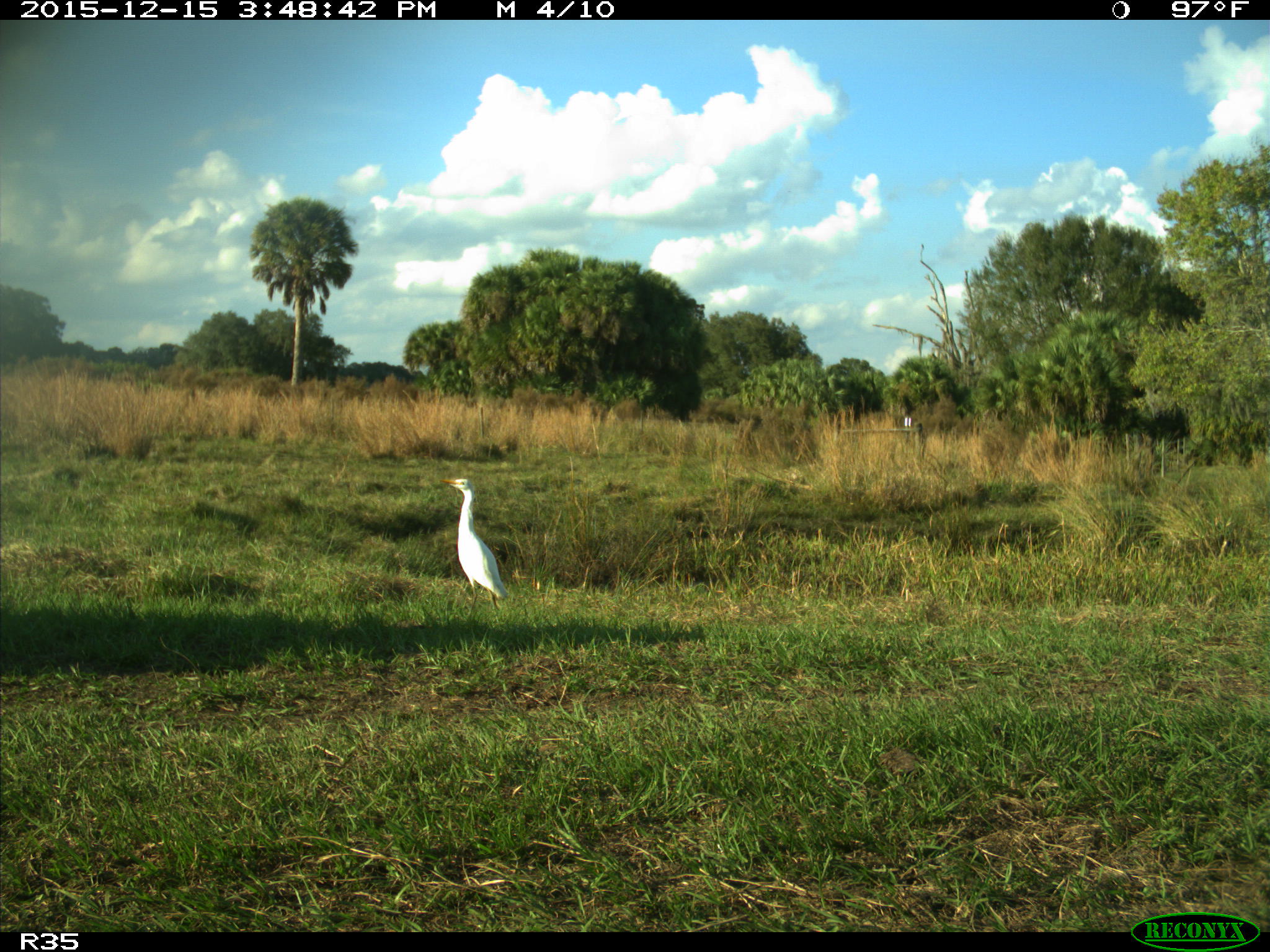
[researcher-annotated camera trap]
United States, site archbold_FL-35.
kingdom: Animalia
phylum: Chordata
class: Aves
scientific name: Aves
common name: birds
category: unidentified bird